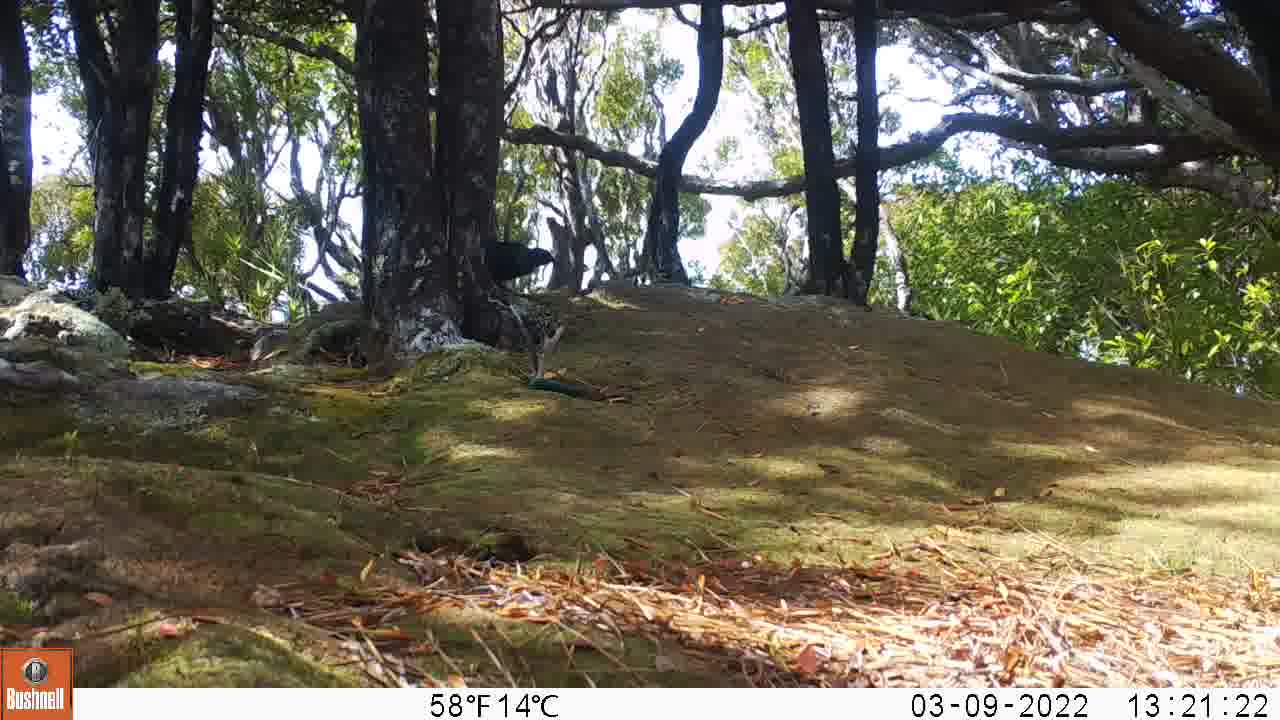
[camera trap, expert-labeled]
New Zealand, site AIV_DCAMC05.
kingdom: Animalia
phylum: Chordata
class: Aves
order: Passeriformes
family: Meliphagidae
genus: Prosthemadera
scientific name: Prosthemadera novaeseelandiae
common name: tui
Tui (Prosthemadera novaeseelandiae).